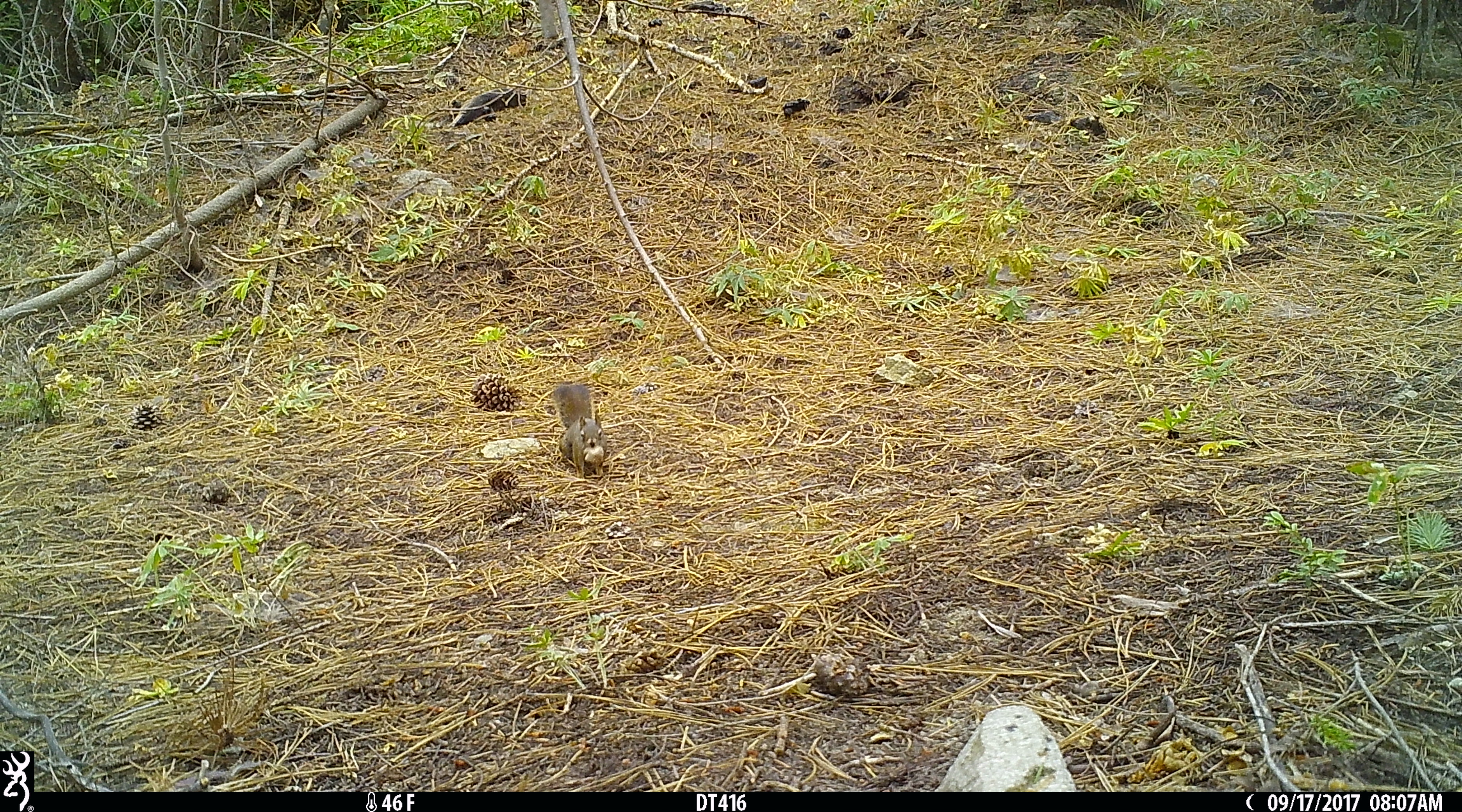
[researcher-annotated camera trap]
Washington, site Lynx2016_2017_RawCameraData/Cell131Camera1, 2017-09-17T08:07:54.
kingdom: Animalia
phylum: Chordata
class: Mammalia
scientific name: Mammalia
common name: small mammal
Small mammal (Mammalia). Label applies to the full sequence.